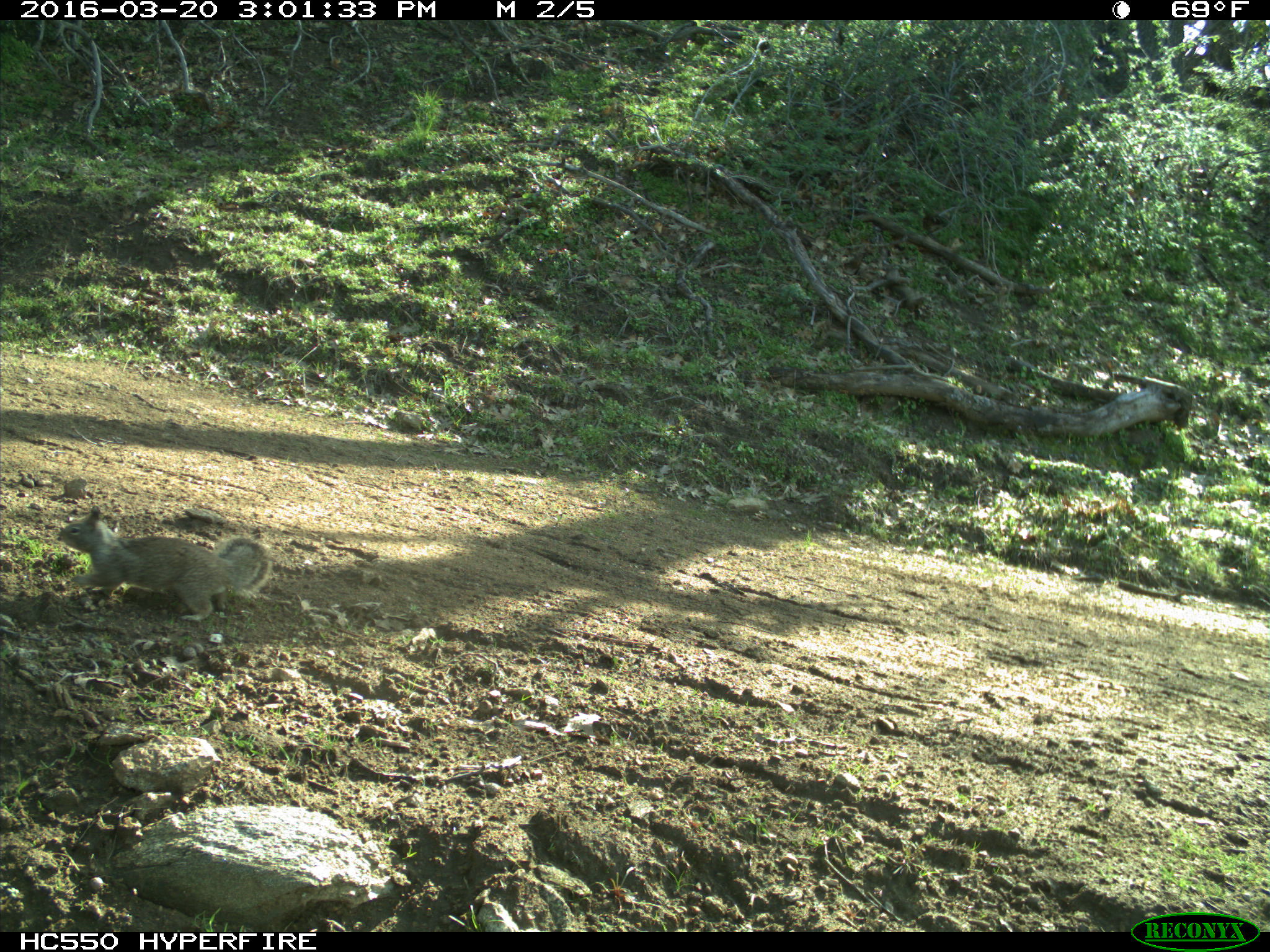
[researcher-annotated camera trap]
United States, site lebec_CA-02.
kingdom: Animalia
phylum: Chordata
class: Mammalia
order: Rodentia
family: Sciuridae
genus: Otospermophilus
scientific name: Otospermophilus beecheyi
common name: california ground squirrel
Otospermophilus beecheyi (california ground squirrel).